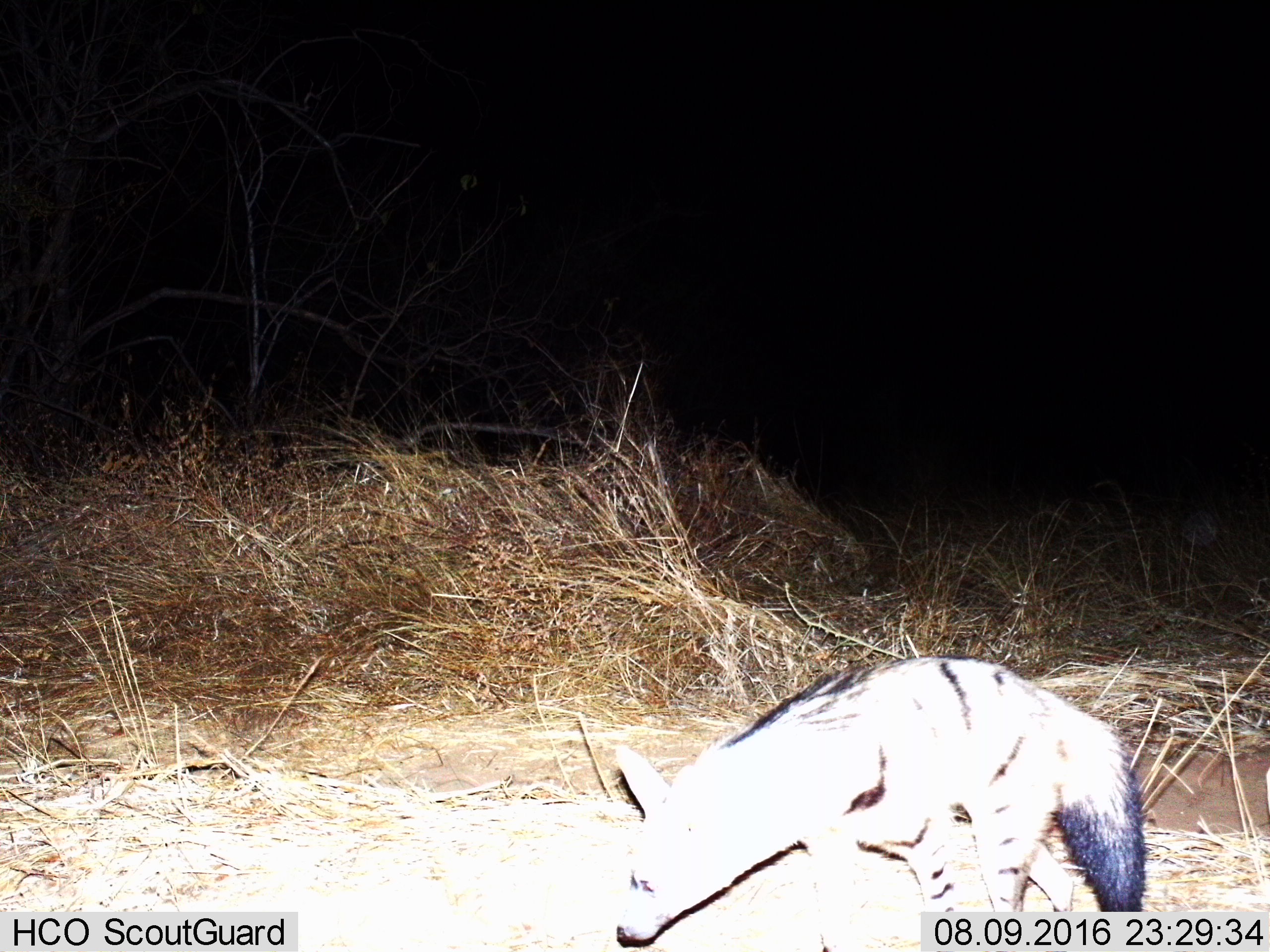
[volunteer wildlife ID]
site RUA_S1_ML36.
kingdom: Animalia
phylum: Chordata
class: Mammalia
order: Carnivora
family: Hyaenidae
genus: Proteles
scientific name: Proteles cristatus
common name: aardwolf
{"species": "aardwolf (Proteles cristatus)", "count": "1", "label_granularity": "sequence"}